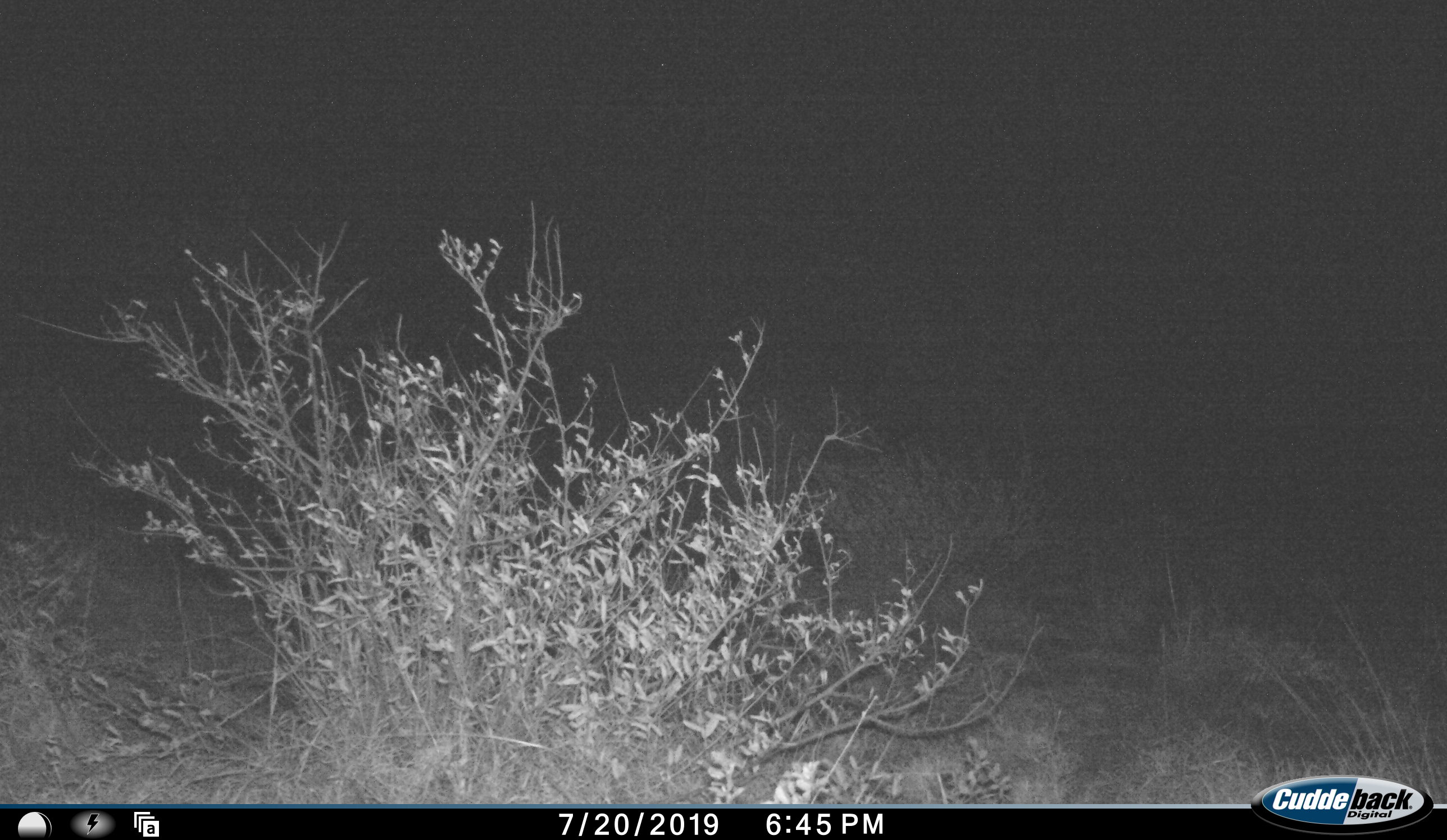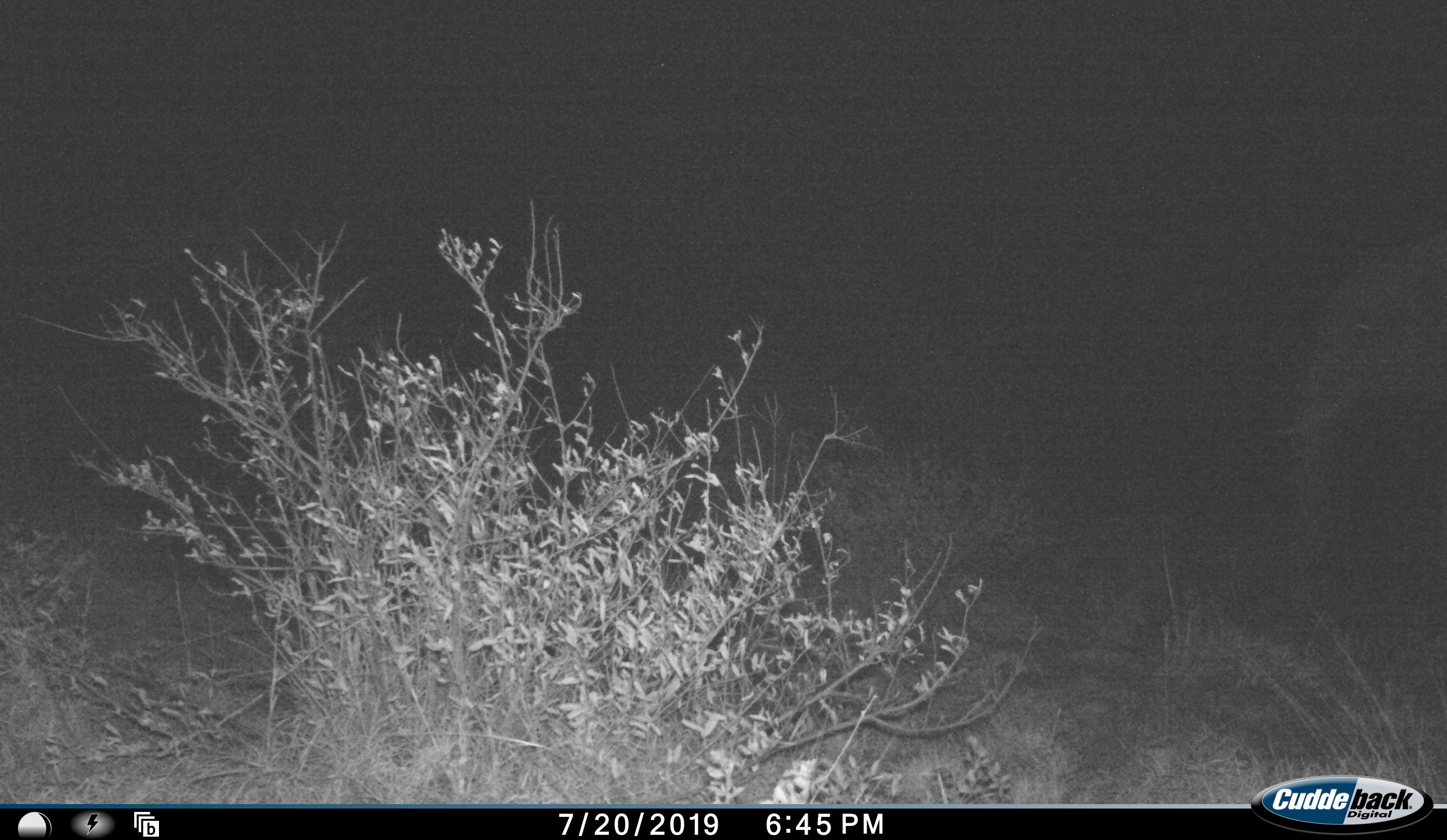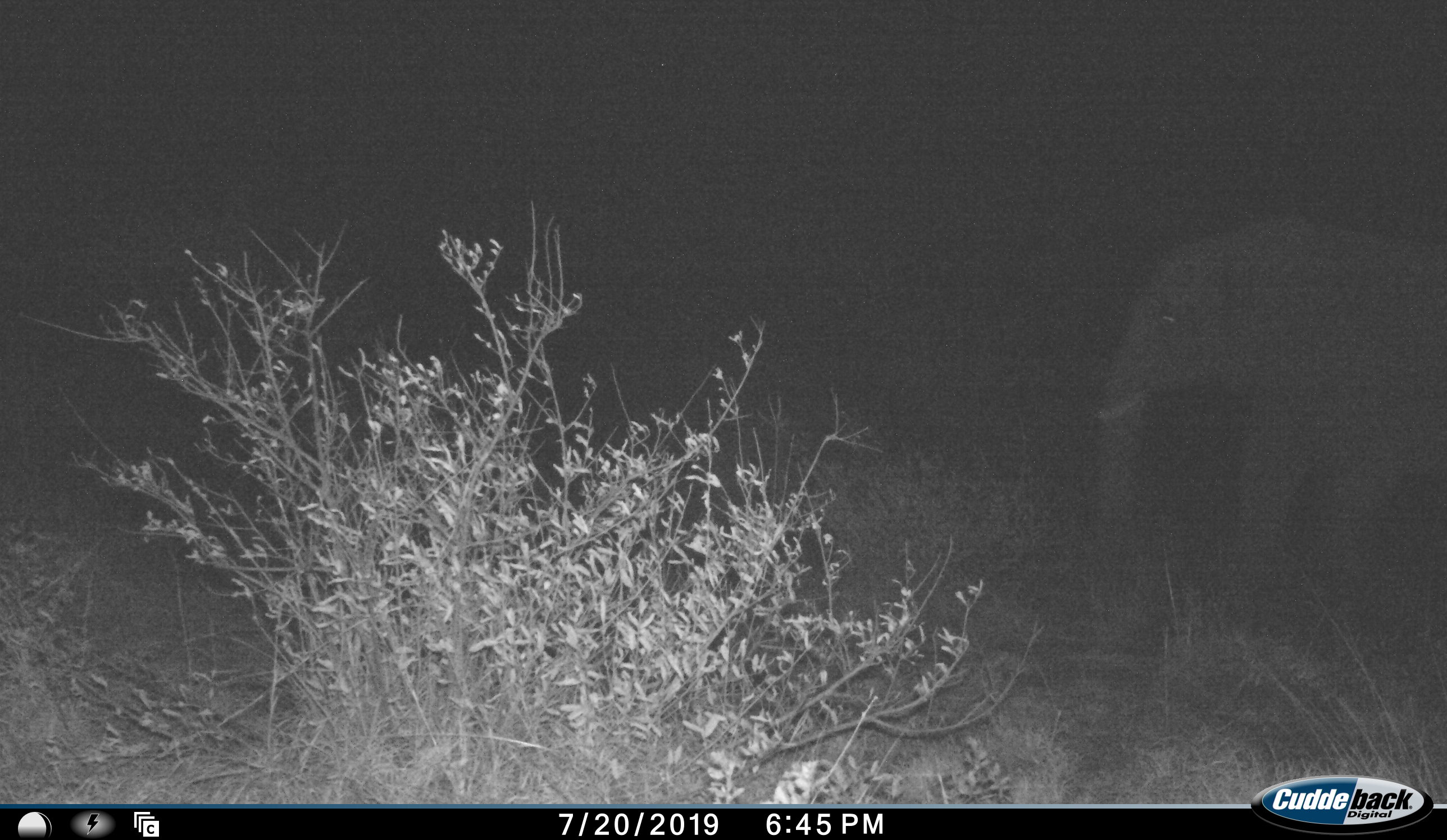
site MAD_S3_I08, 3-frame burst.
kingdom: Animalia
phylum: Chordata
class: Mammalia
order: Proboscidea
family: Elephantidae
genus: Loxodonta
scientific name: Loxodonta africana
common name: african bush elephant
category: elephant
Elephant (african bush elephant) (Loxodonta africana), count 1. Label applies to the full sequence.